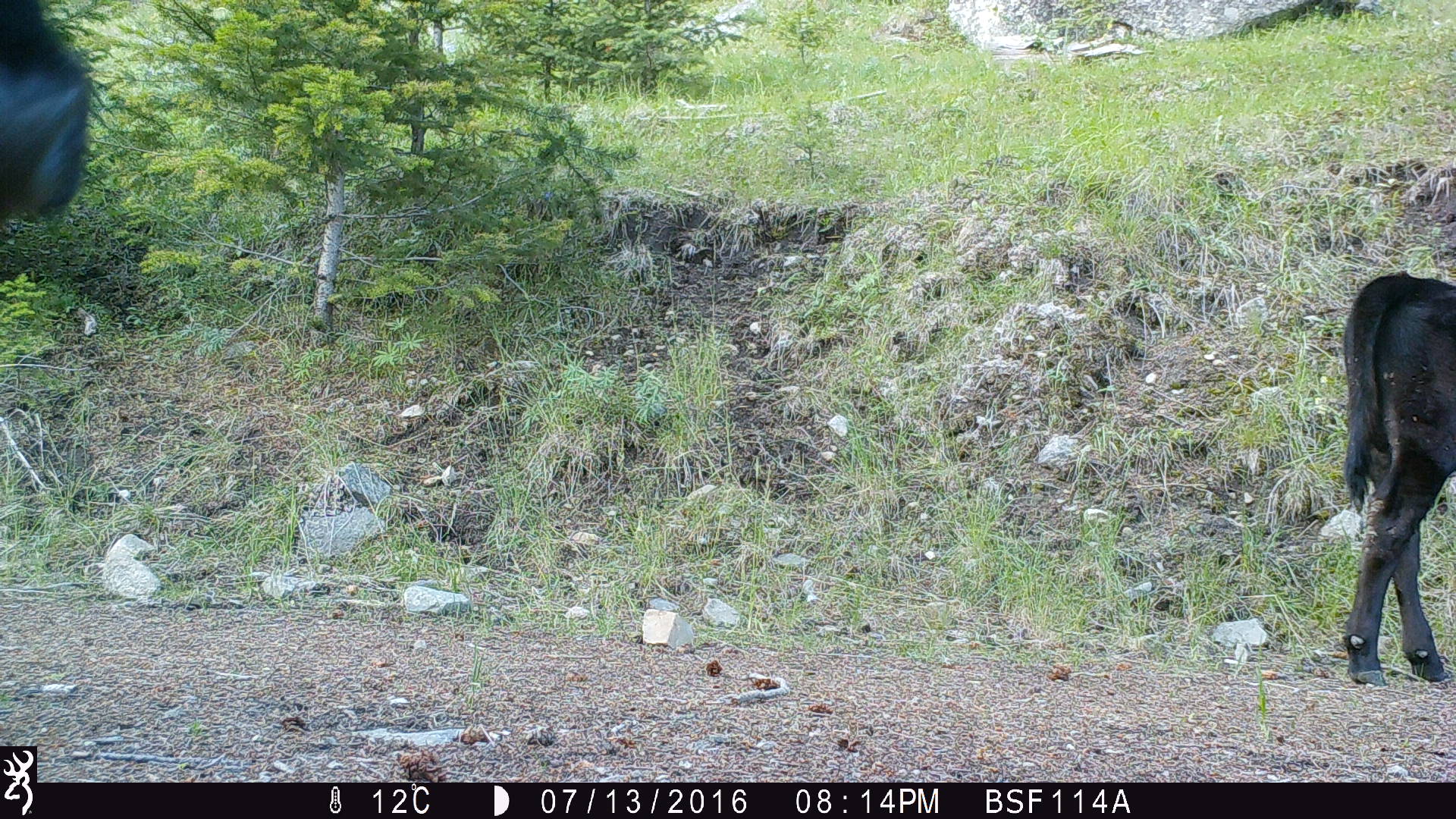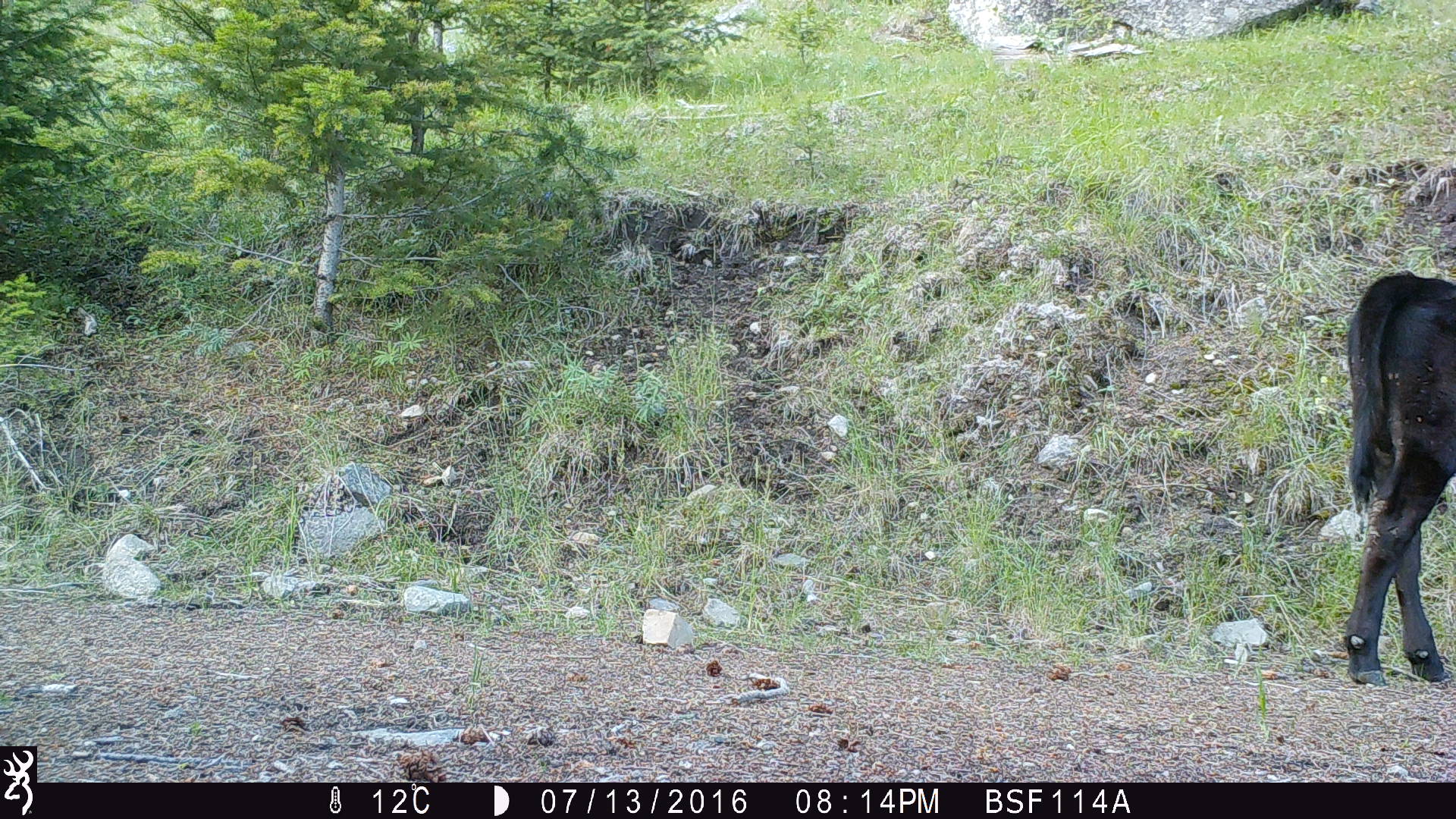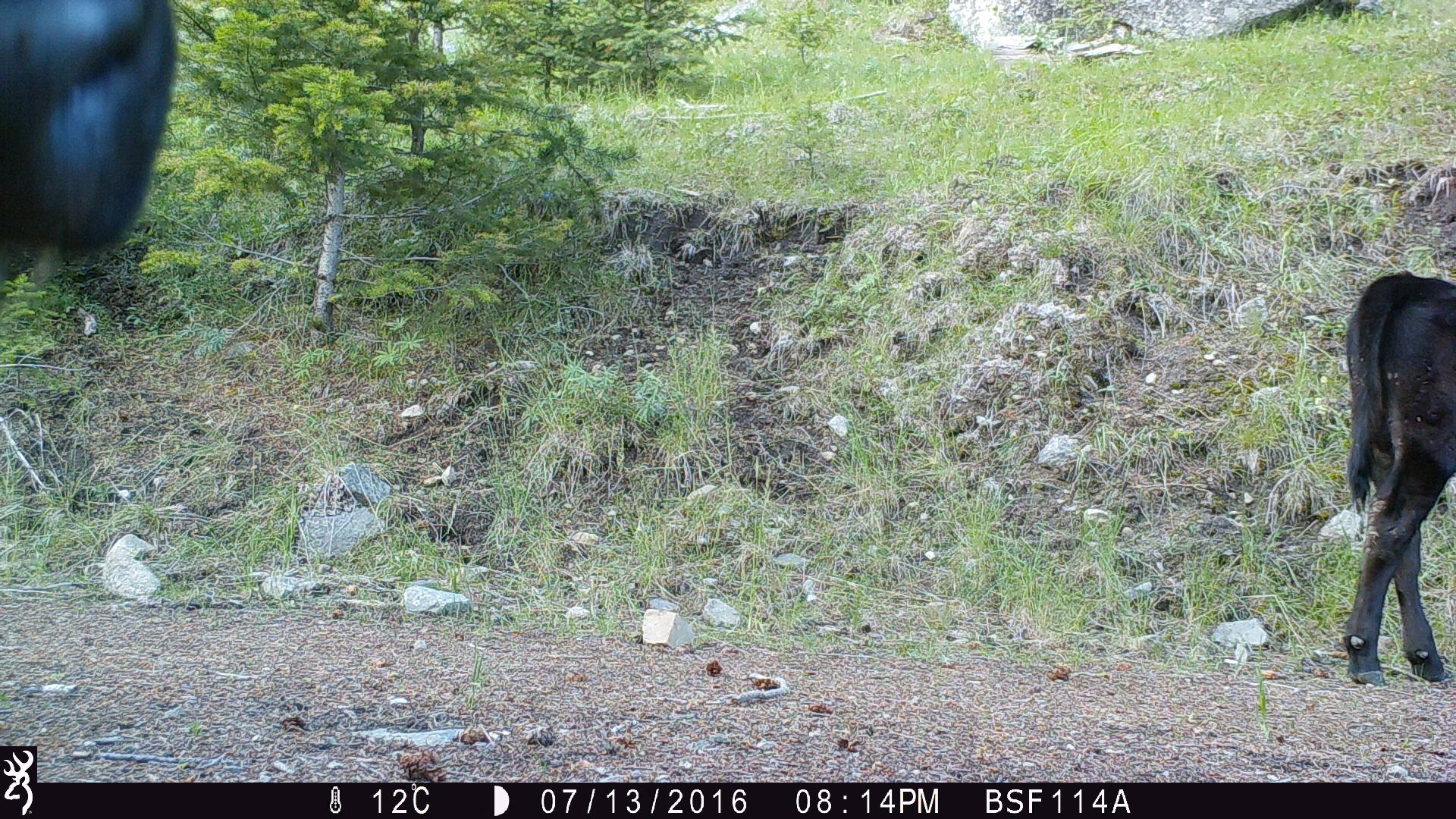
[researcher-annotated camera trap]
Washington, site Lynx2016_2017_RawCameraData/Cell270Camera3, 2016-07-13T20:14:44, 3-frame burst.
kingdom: Animalia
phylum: Chordata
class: Mammalia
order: Artiodactyla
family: Bovidae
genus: Bos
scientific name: Bos taurus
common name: domestic cattle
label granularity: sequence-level